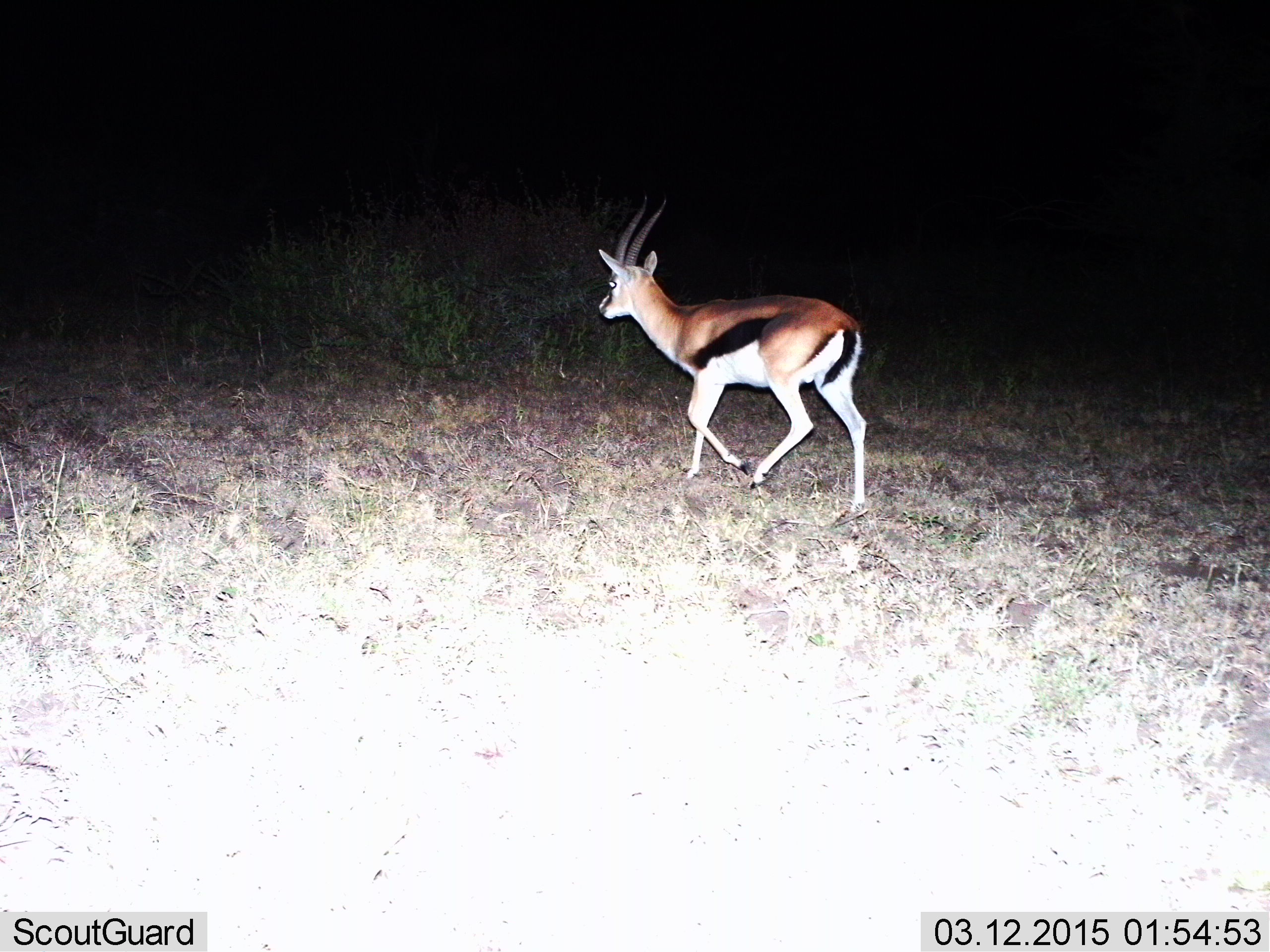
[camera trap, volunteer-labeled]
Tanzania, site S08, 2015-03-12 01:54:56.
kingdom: Animalia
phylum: Chordata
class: Mammalia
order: Artiodactyla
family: Bovidae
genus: Eudorcas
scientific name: Eudorcas thomsonii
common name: thomson's gazelle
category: gazellethomsons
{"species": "gazellethomsons (thomson's gazelle) (Eudorcas thomsonii)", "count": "1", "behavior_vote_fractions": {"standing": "20%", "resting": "0%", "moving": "100%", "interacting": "0%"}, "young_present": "0%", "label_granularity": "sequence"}